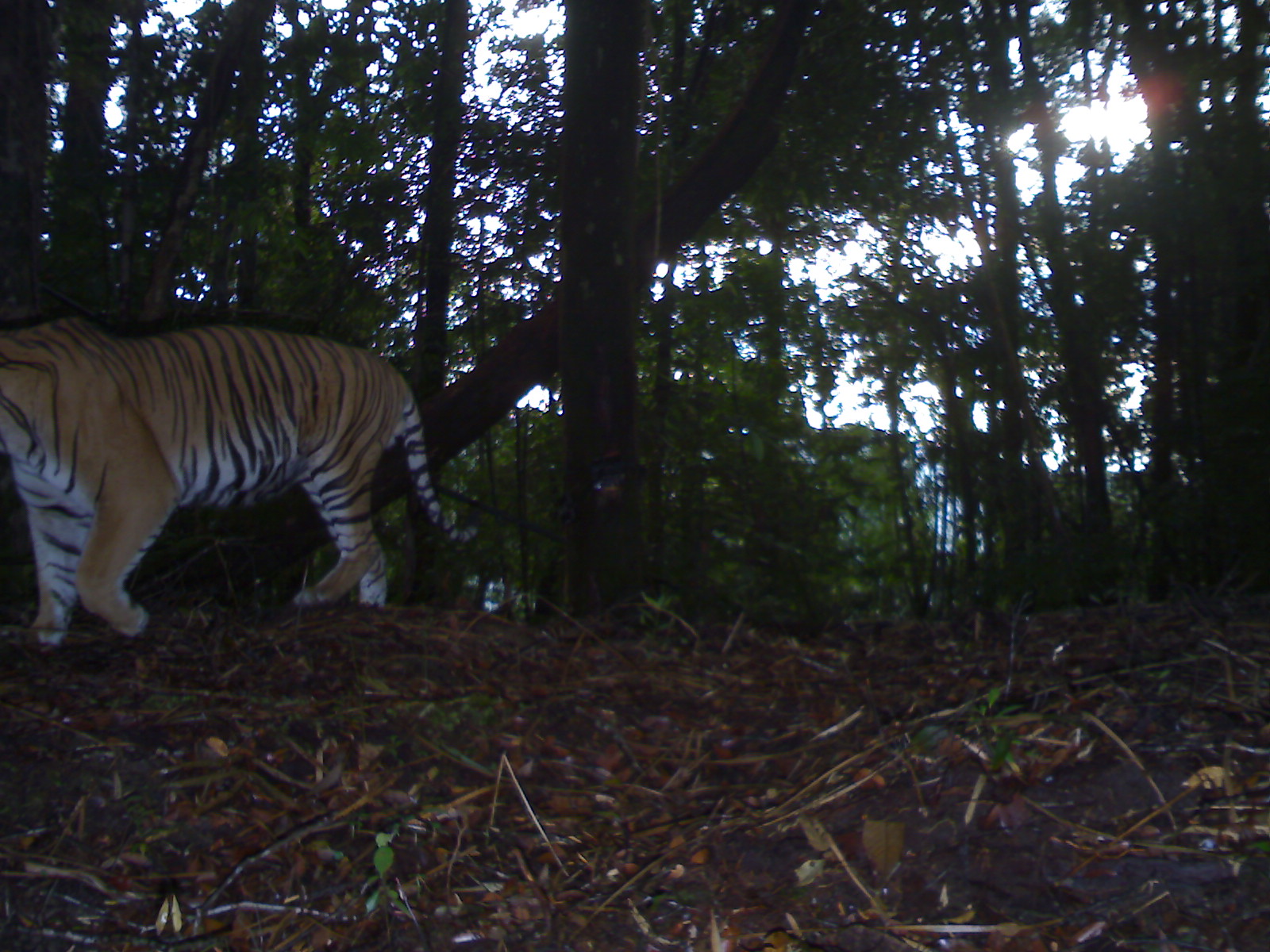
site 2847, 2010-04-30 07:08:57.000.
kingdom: Animalia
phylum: Chordata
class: Mammalia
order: Carnivora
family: Felidae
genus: Panthera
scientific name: Panthera tigris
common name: tiger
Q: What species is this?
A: Panthera tigris (tiger).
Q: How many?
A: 1.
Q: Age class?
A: Adult.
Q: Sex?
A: Male.